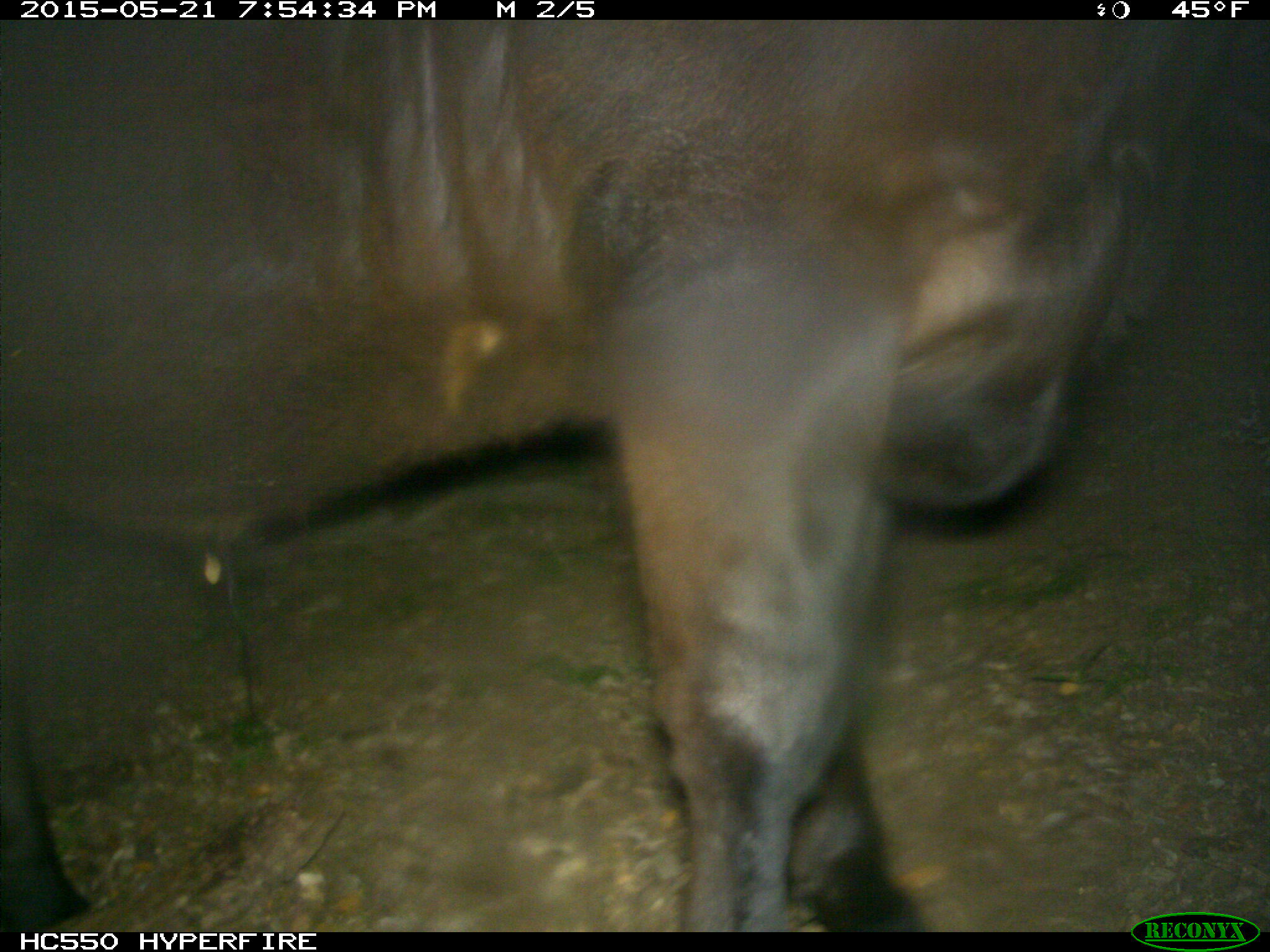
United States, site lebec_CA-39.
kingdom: Animalia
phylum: Chordata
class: Mammalia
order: Artiodactyla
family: Bovidae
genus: Bos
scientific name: Bos taurus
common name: domestic cow